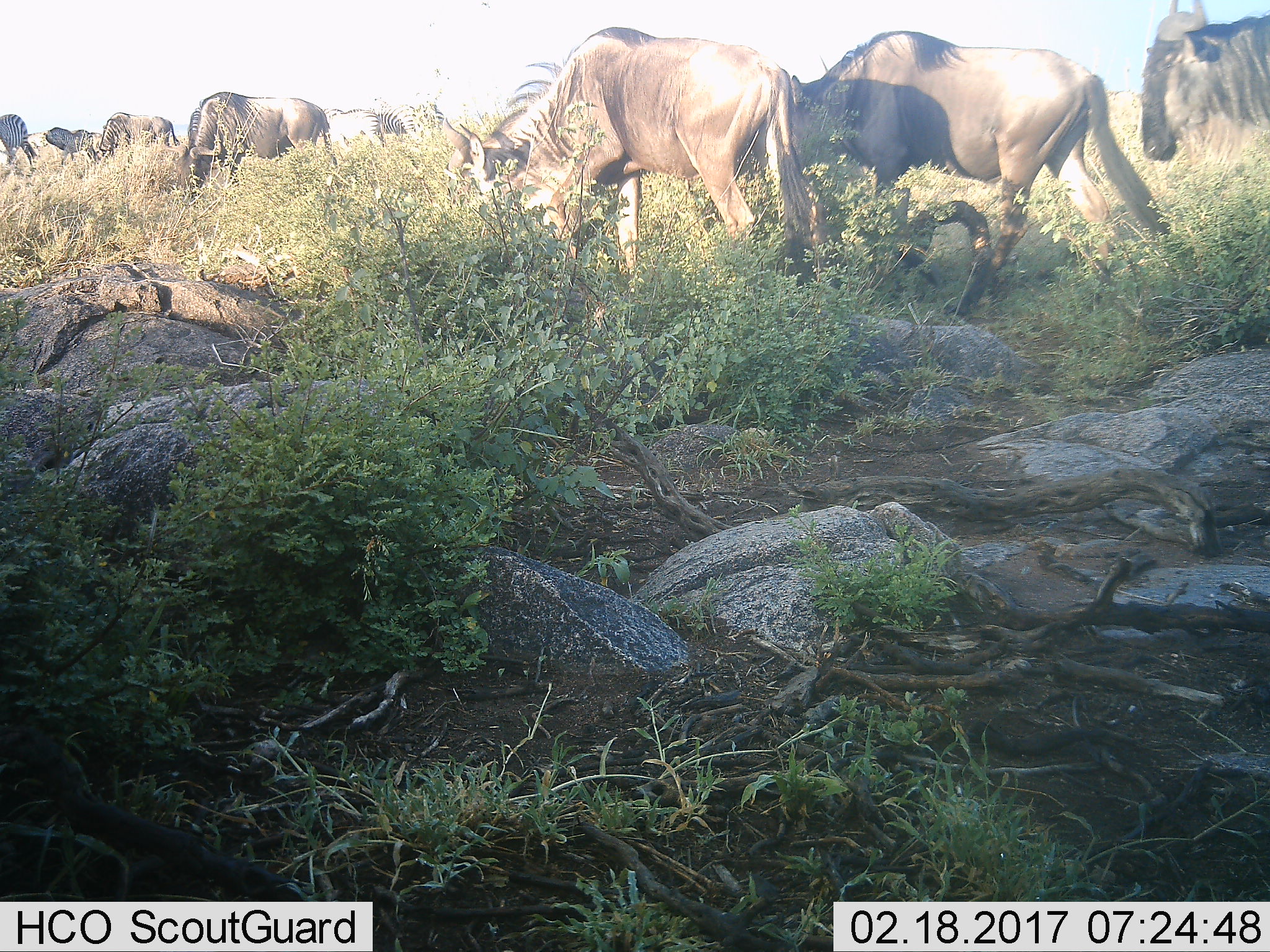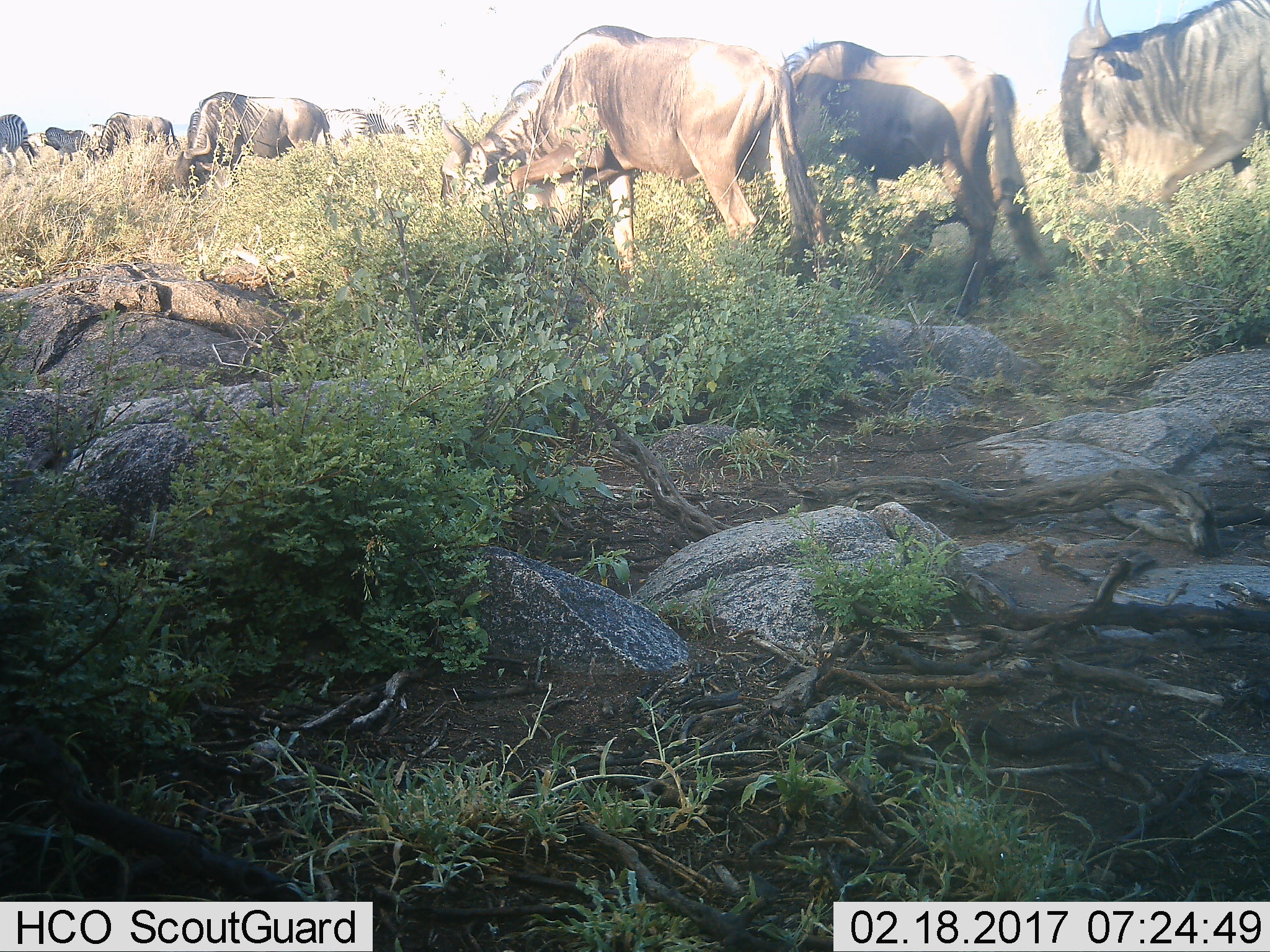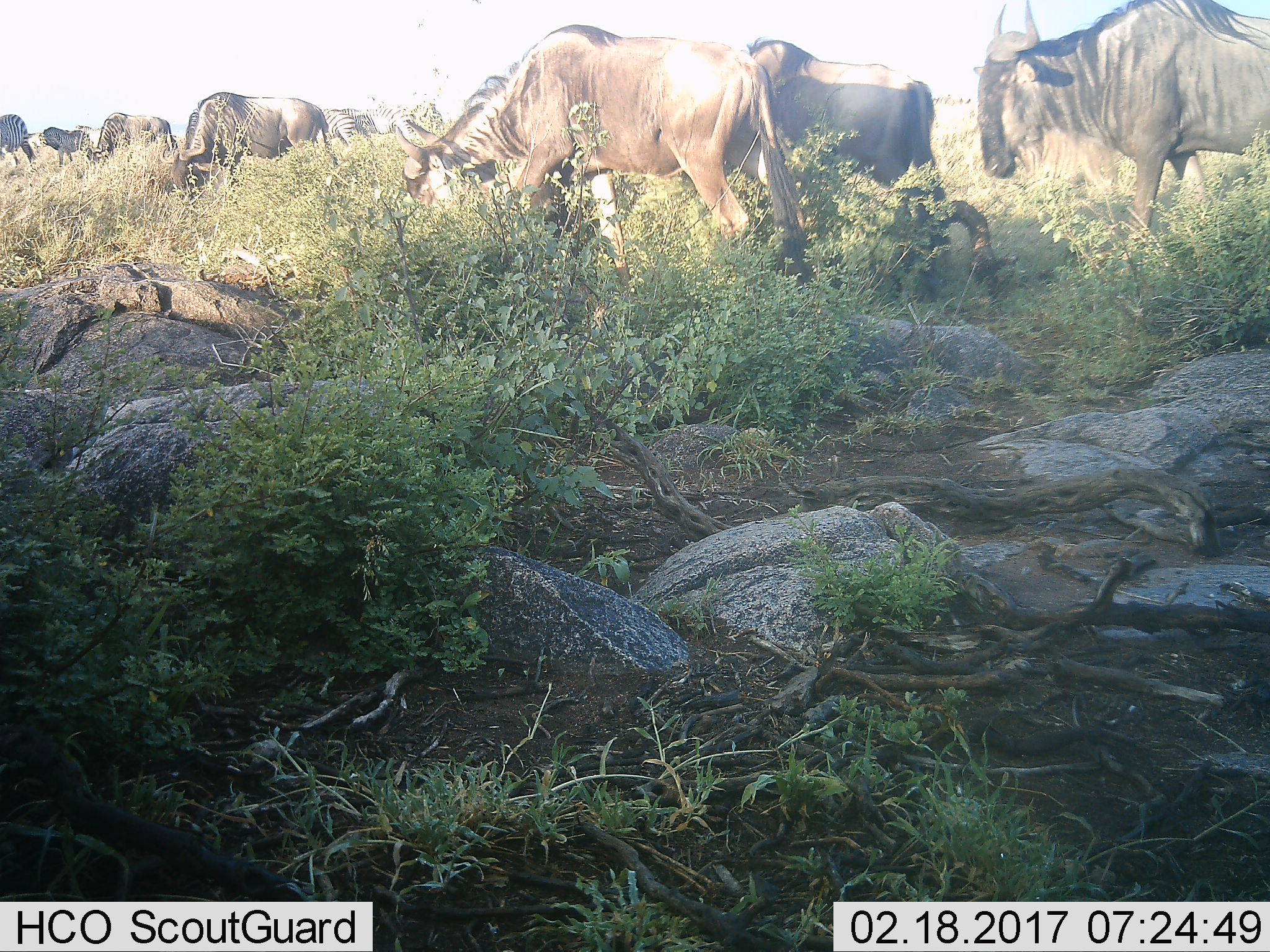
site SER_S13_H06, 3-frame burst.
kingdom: Animalia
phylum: Chordata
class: Mammalia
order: Artiodactyla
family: Bovidae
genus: Connochaetes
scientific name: Connochaetes taurinus taurinus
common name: blue wildebeest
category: wildebeestblue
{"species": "wildebeestblue (blue wildebeest) (Connochaetes taurinus taurinus)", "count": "5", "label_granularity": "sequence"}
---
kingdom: Animalia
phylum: Chordata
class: Mammalia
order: Perissodactyla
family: Equidae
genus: Equus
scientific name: Equus quagga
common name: plains zebra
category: zebraplains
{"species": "zebraplains (plains zebra) (Equus quagga)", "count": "5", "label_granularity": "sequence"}